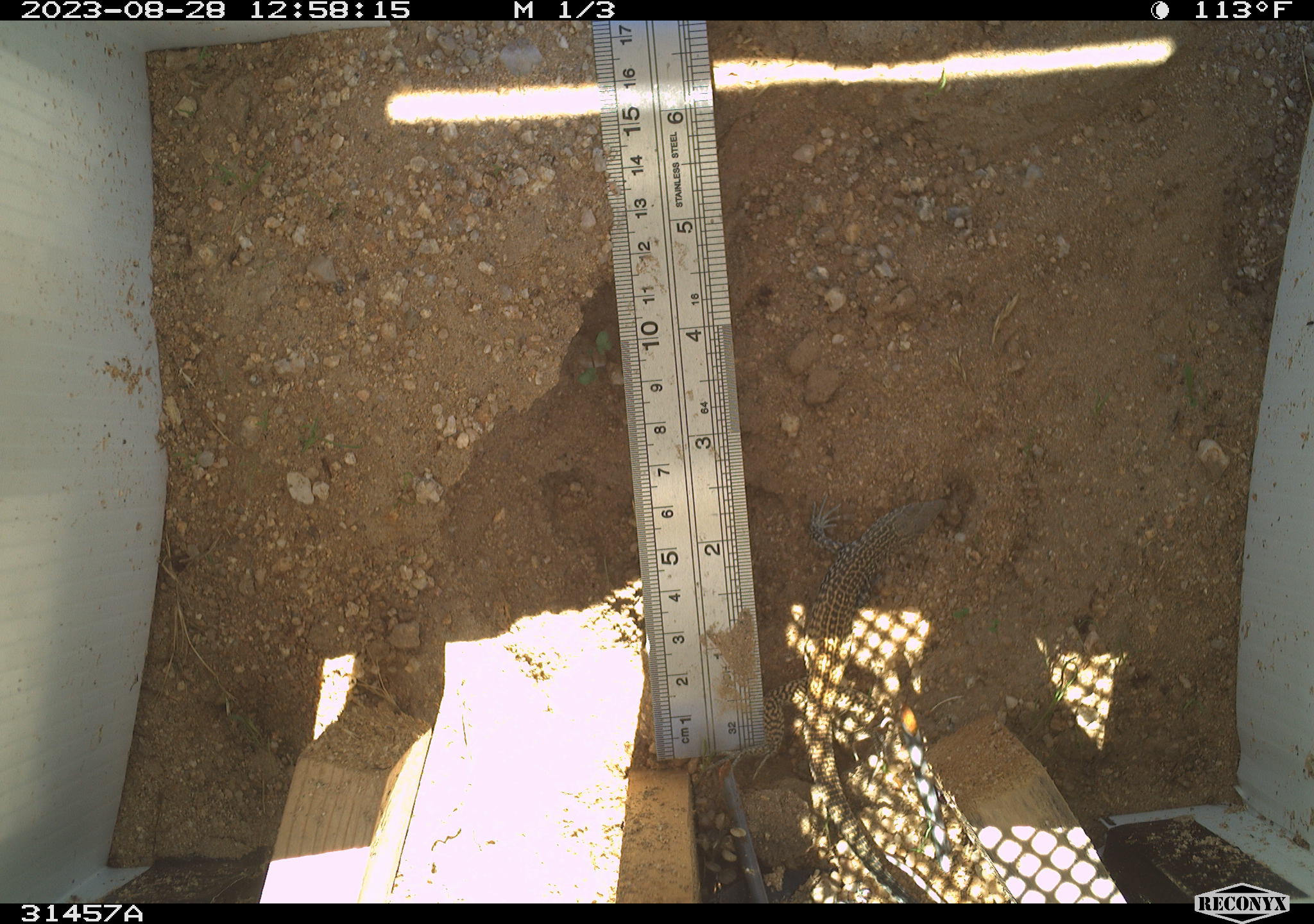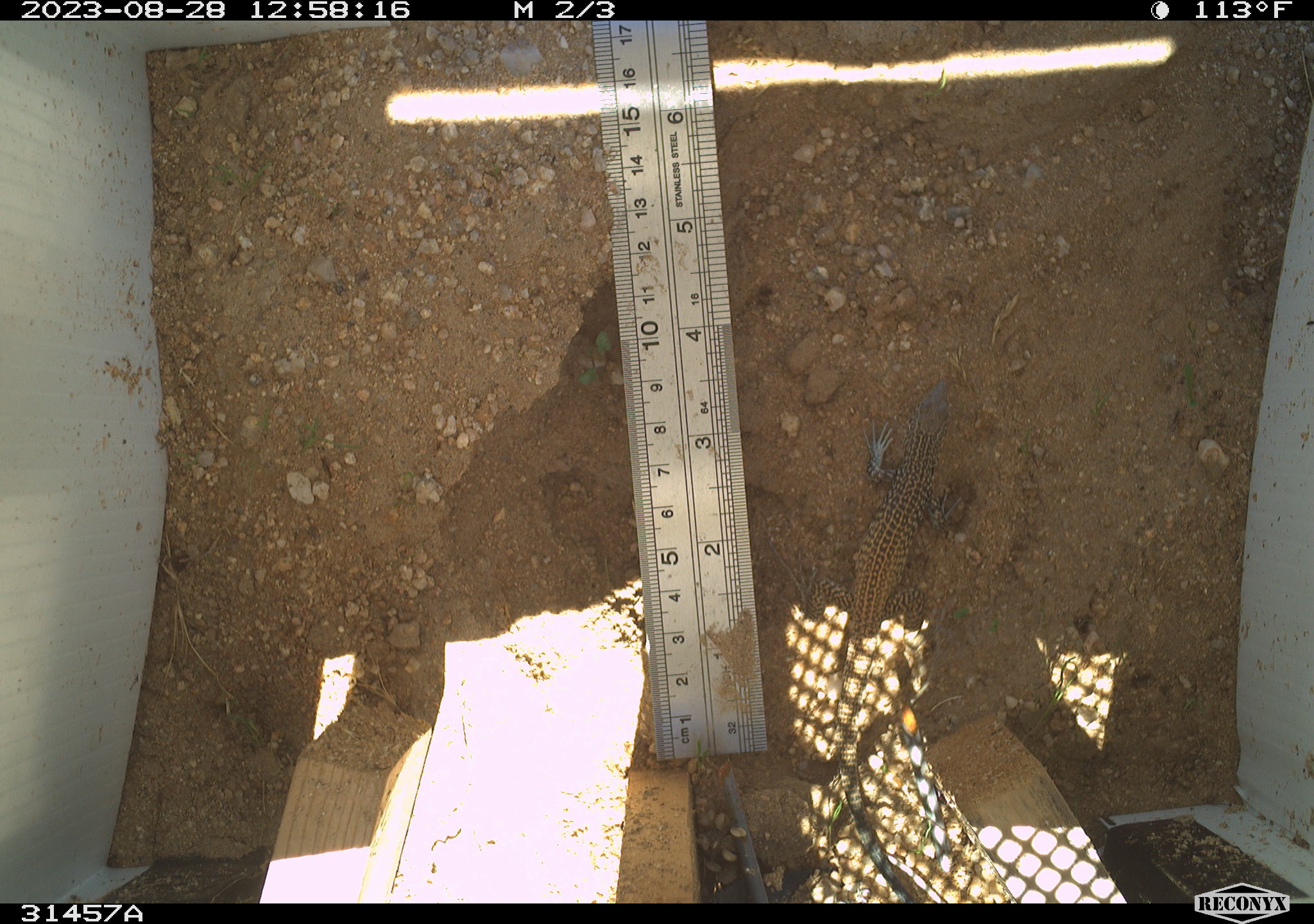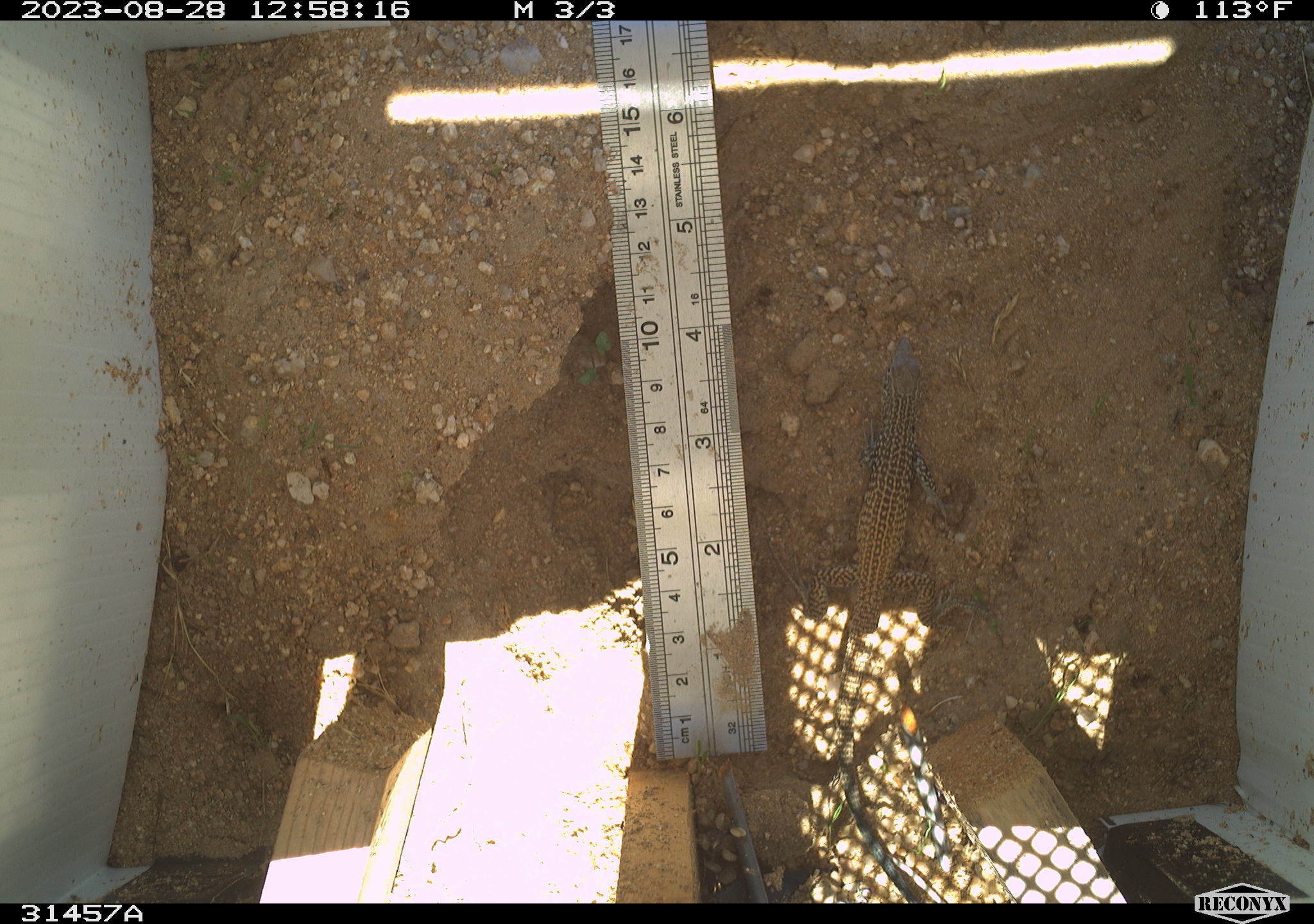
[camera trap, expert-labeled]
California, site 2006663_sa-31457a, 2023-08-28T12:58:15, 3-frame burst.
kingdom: Animalia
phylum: Chordata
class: Reptilia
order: Squamata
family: Teiidae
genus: Aspidoscelis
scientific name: Aspidoscelis tigris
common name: western whiptail